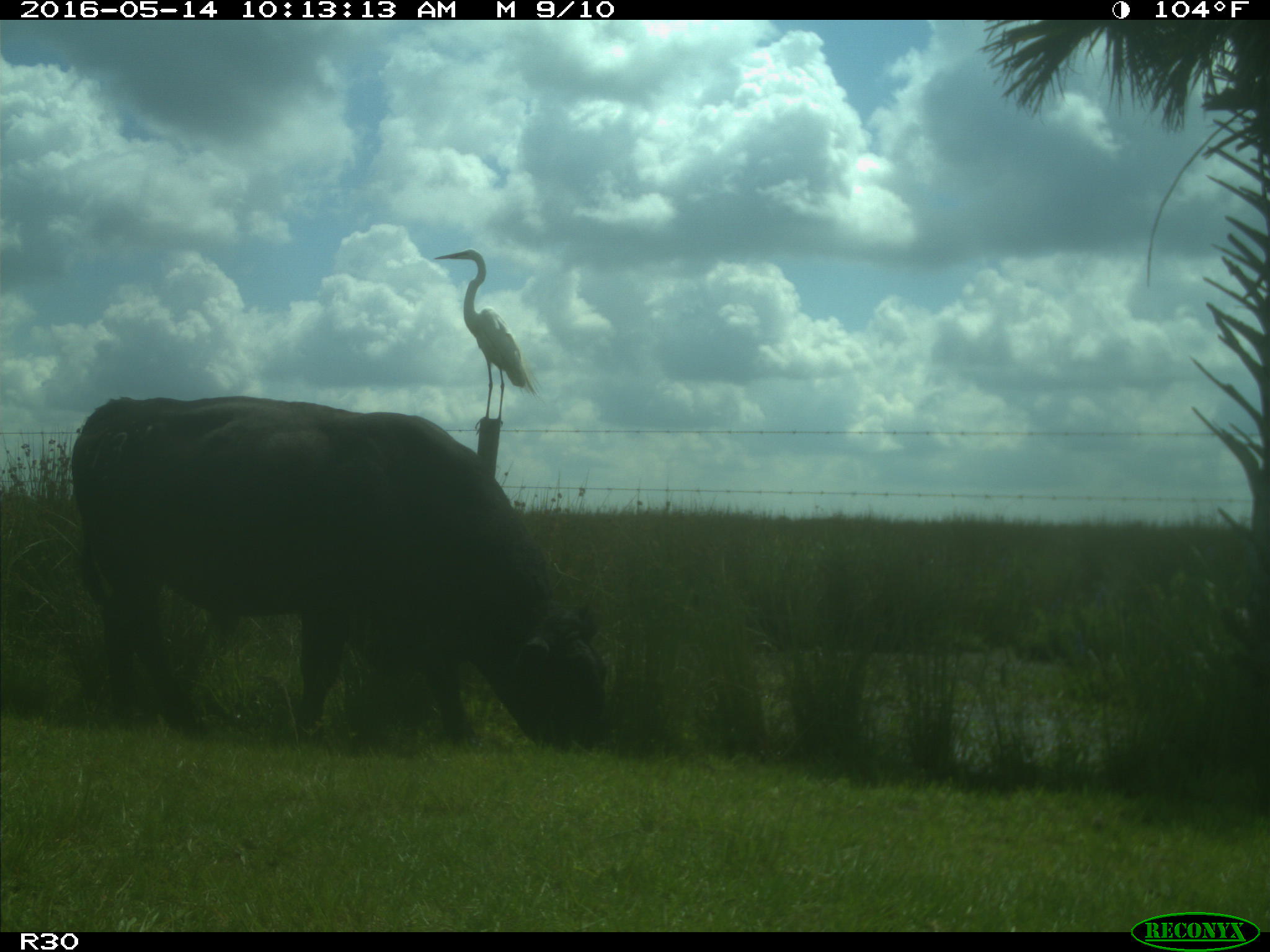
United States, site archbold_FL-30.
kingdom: Animalia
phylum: Chordata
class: Mammalia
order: Artiodactyla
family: Bovidae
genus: Bos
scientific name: Bos taurus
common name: domestic cow